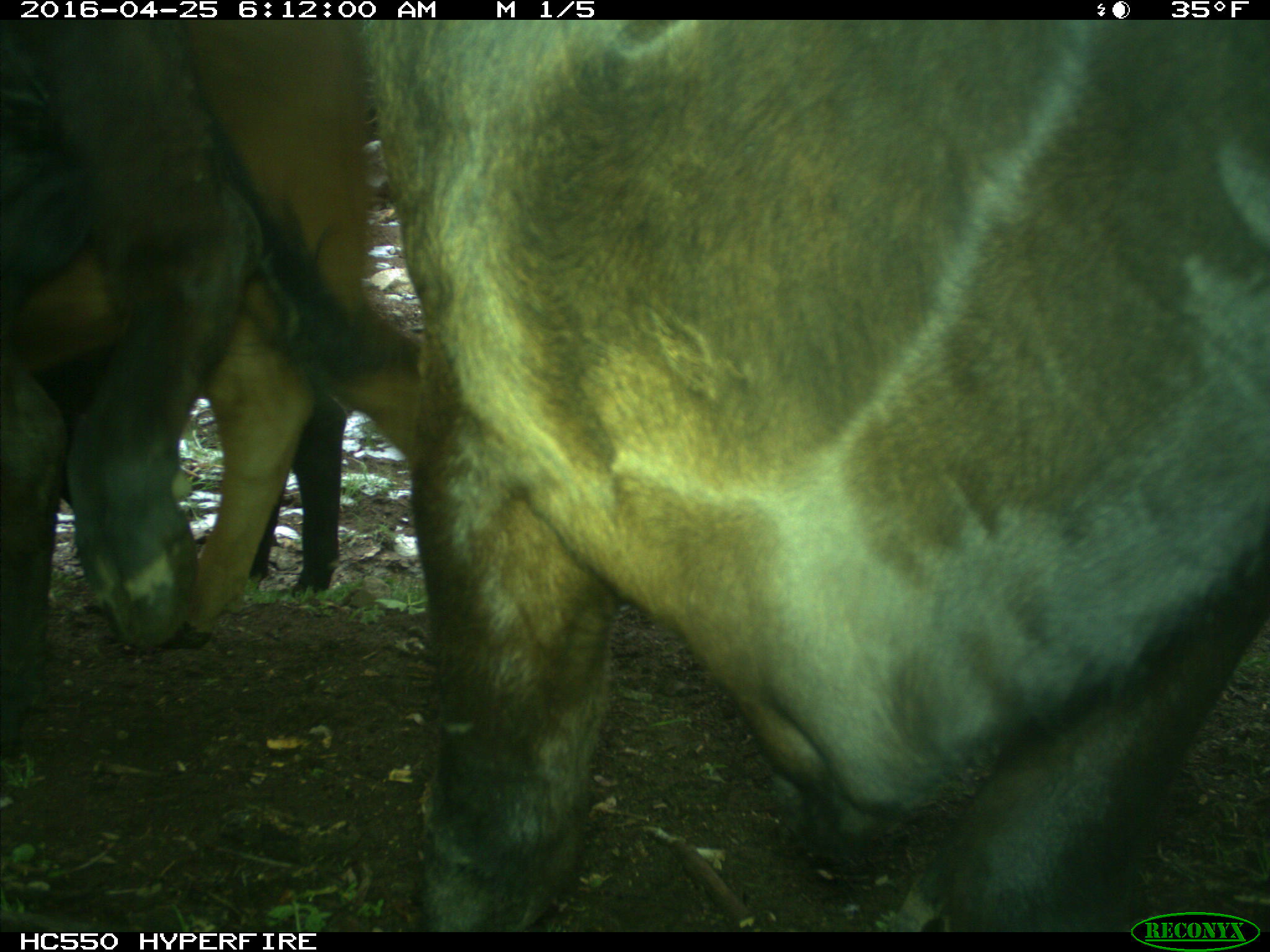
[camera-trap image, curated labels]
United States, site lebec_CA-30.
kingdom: Animalia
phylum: Chordata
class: Mammalia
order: Artiodactyla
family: Bovidae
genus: Bos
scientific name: Bos taurus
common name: domestic cow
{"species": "Bos taurus (domestic cow)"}